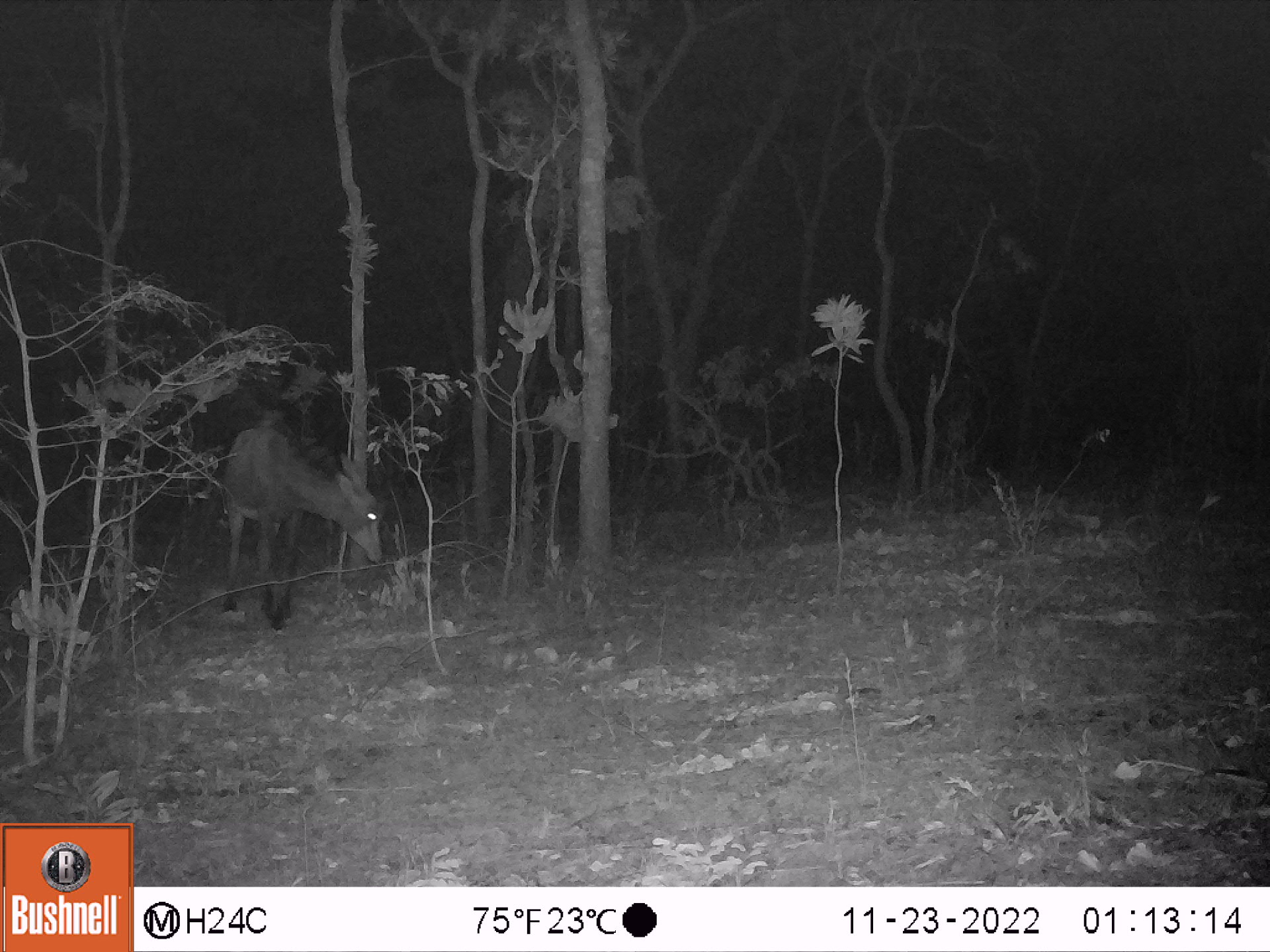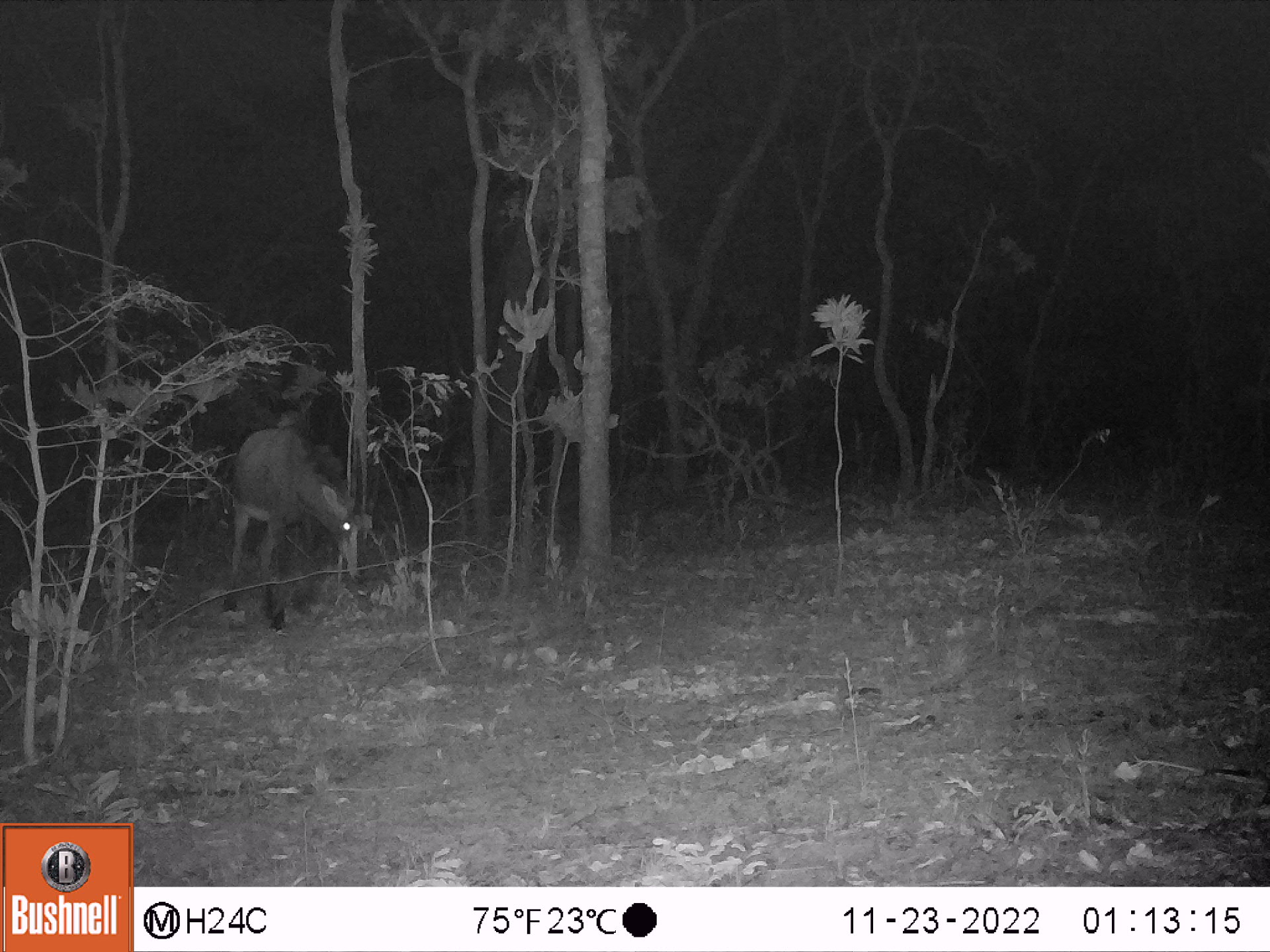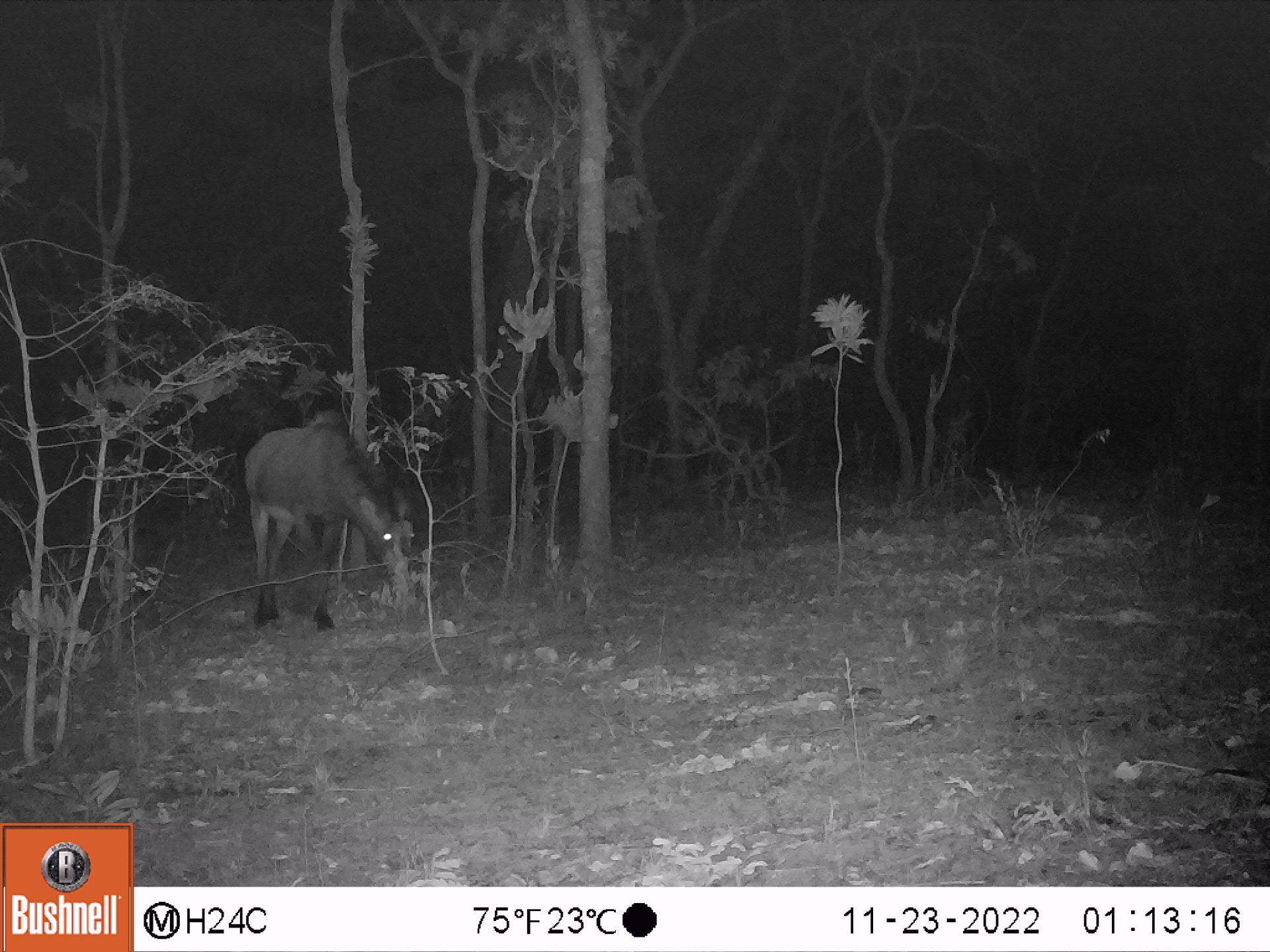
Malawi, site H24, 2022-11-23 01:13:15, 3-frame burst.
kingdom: Animalia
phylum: Chordata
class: Mammalia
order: Artiodactyla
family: Bovidae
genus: Hippotragus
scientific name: Hippotragus niger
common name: sable antelope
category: sable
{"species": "sable (sable antelope) (Hippotragus niger)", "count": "1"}